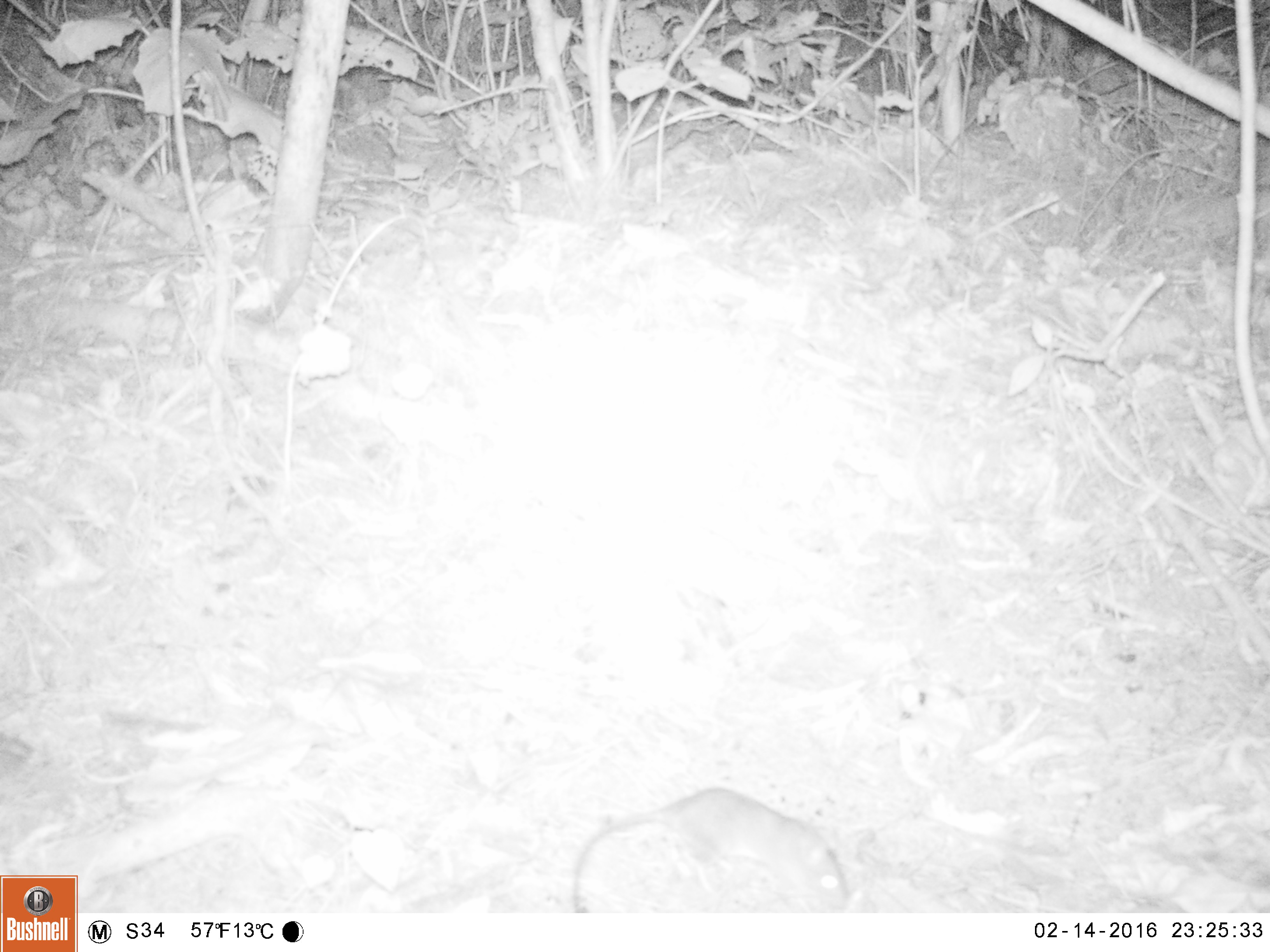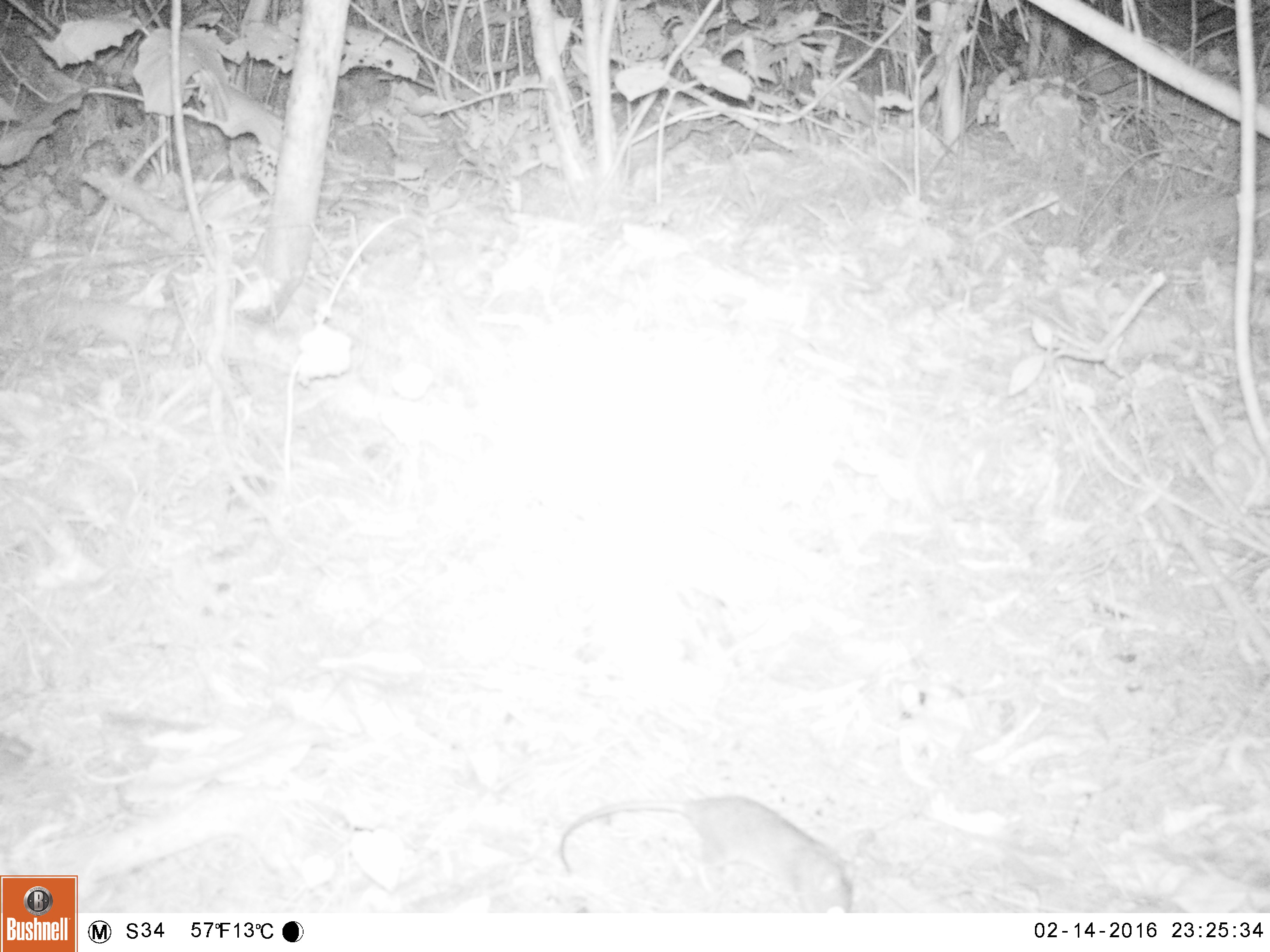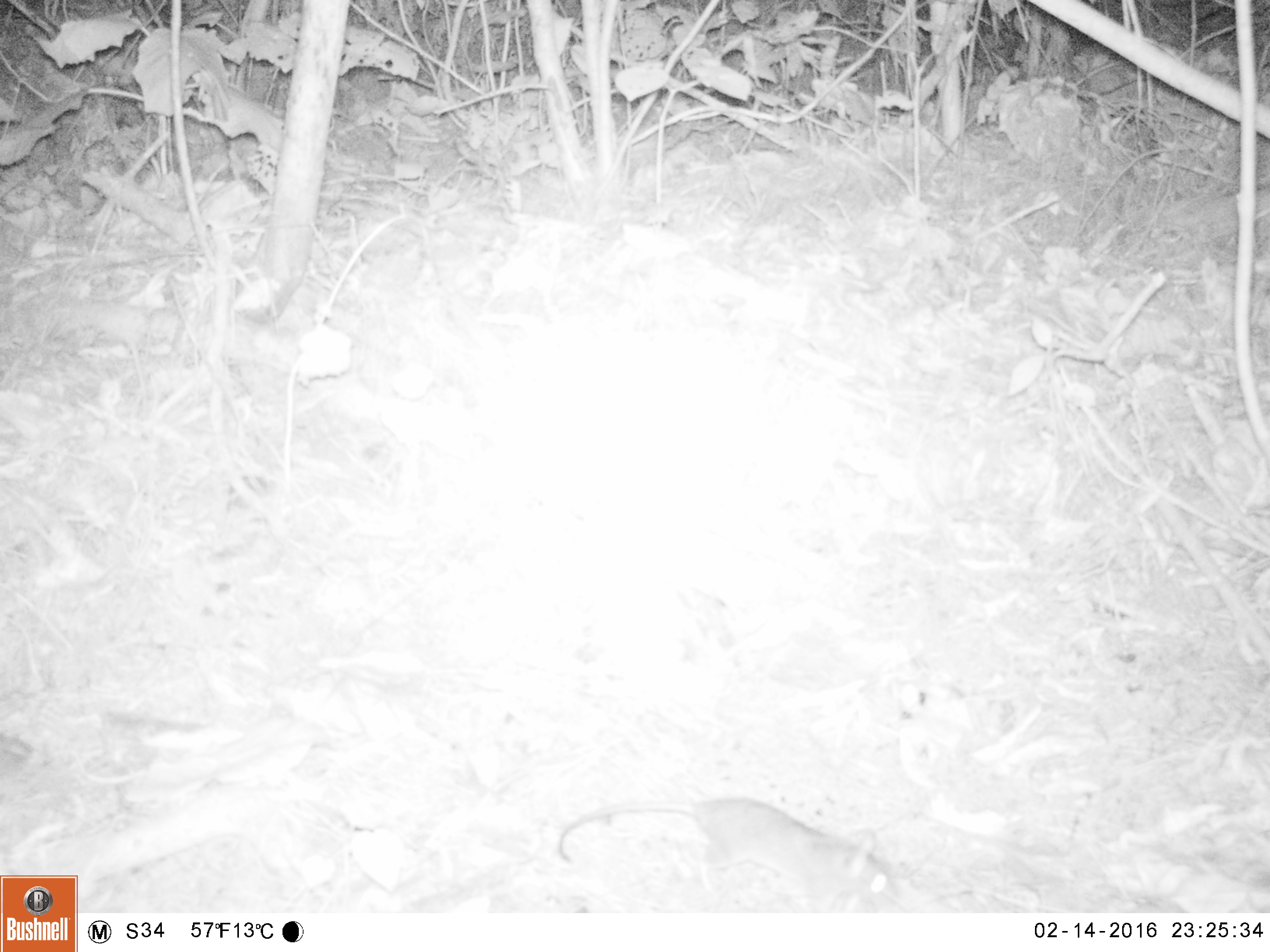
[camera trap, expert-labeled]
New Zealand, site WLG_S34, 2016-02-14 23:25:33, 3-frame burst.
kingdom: Animalia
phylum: Chordata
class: Mammalia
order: Rodentia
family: Muridae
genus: Rattus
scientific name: Rattus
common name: rat